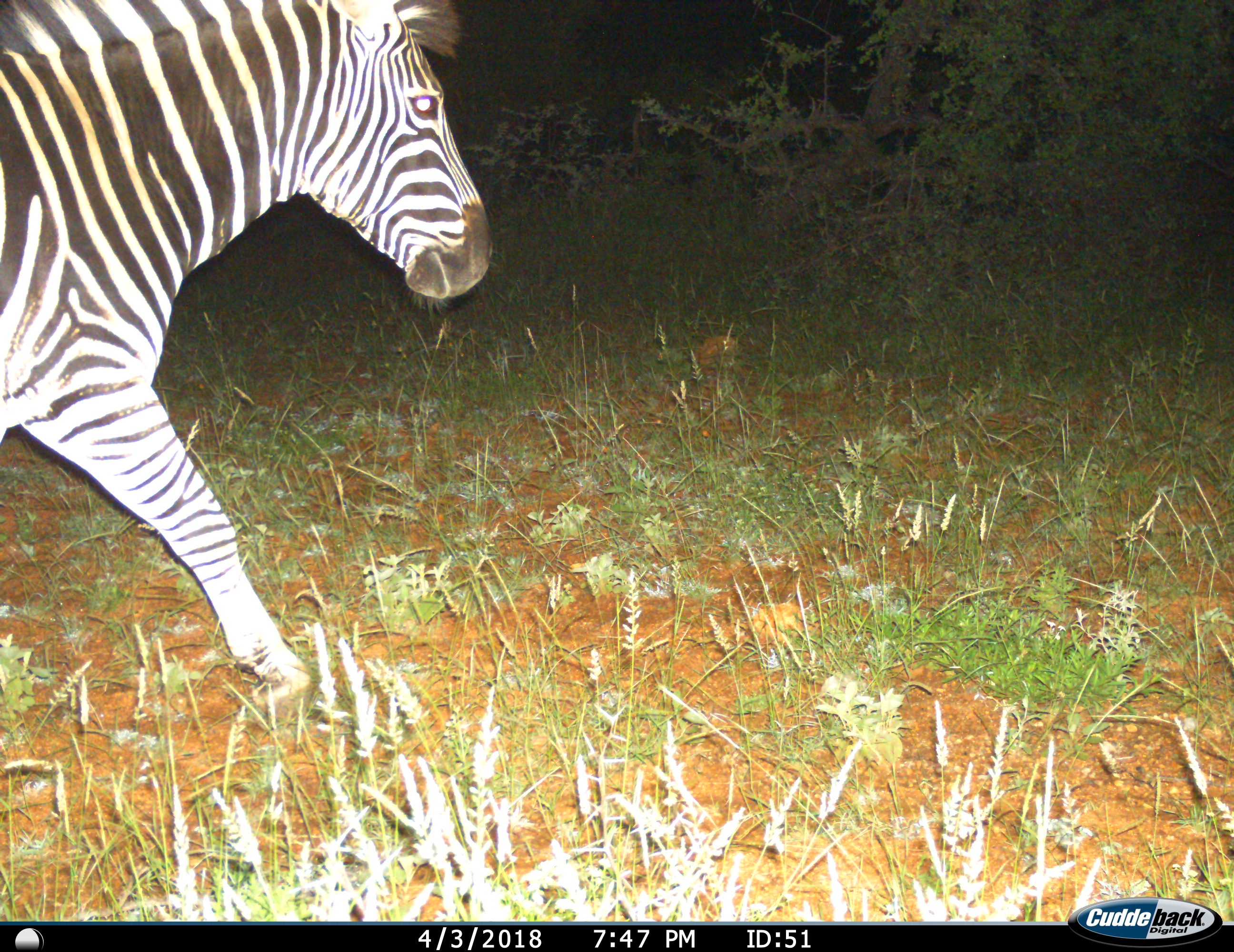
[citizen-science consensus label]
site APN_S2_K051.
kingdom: Animalia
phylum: Chordata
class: Mammalia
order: Perissodactyla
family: Equidae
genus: Equus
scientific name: Equus quagga burchellii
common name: burchell's zebra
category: zebraburchells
Zebraburchells (burchell's zebra) (Equus quagga burchellii), count 1. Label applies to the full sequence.